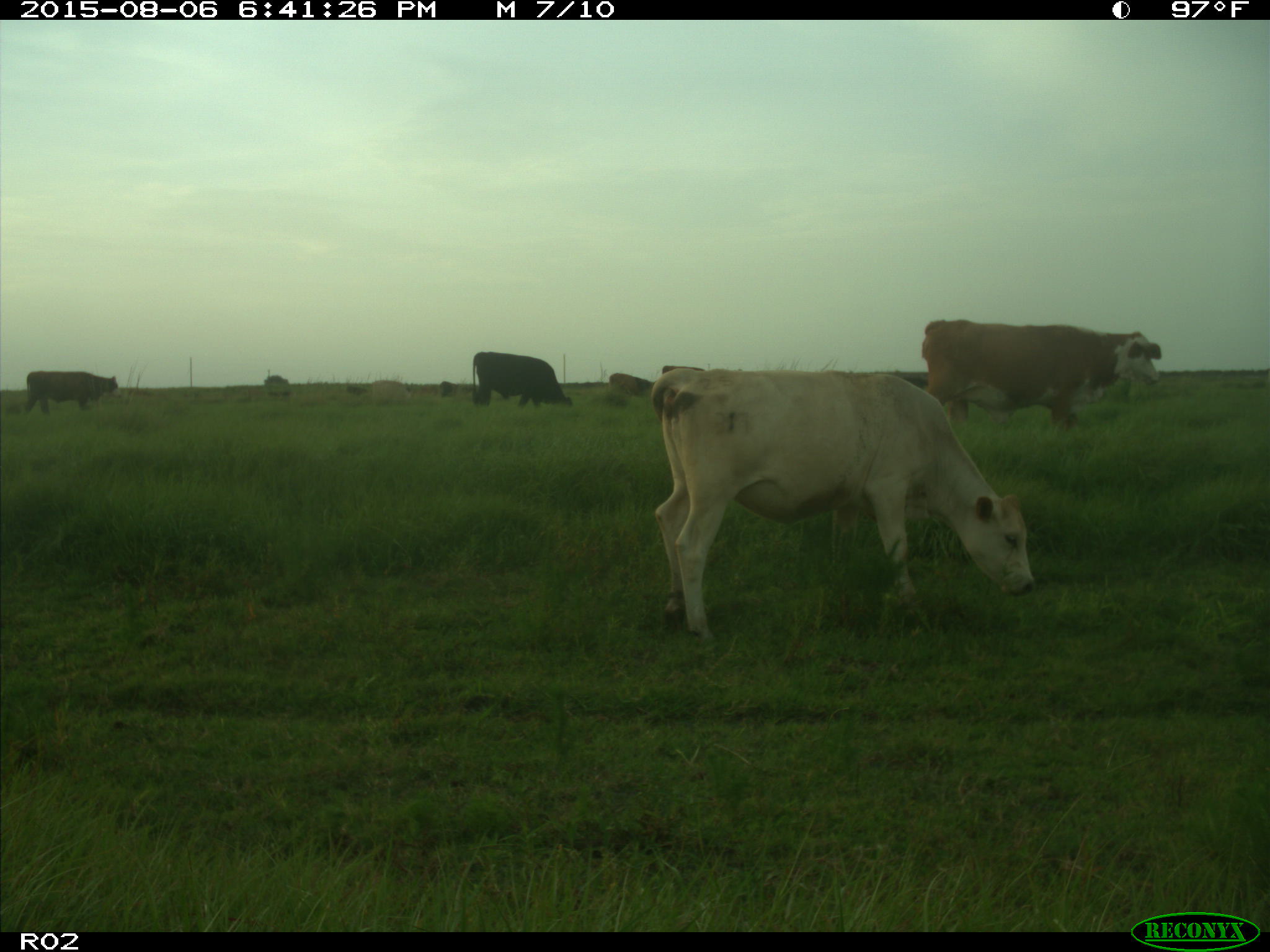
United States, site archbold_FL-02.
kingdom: Animalia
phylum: Chordata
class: Mammalia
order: Artiodactyla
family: Bovidae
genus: Bos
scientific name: Bos taurus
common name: domestic cow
Bos taurus (domestic cow).